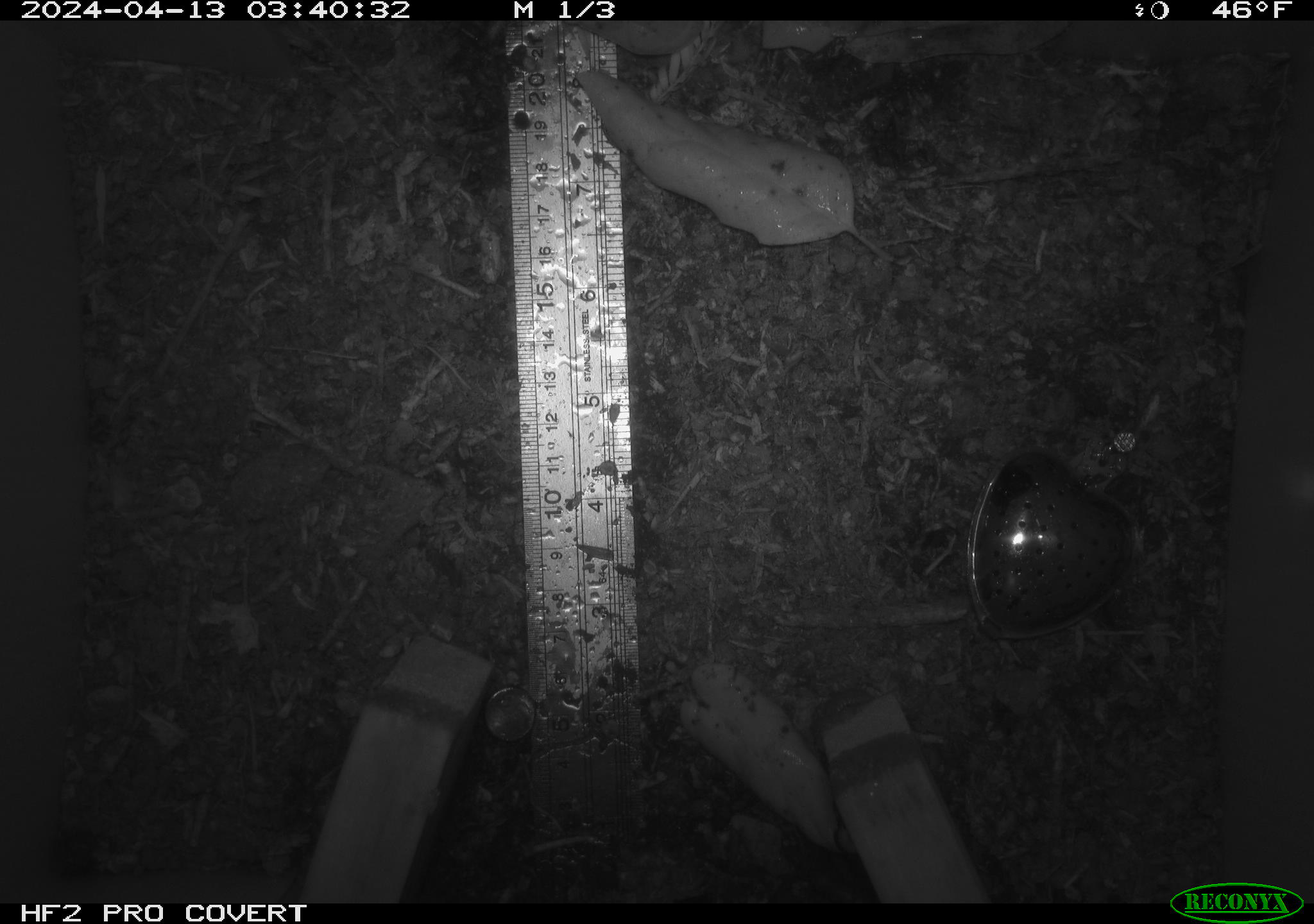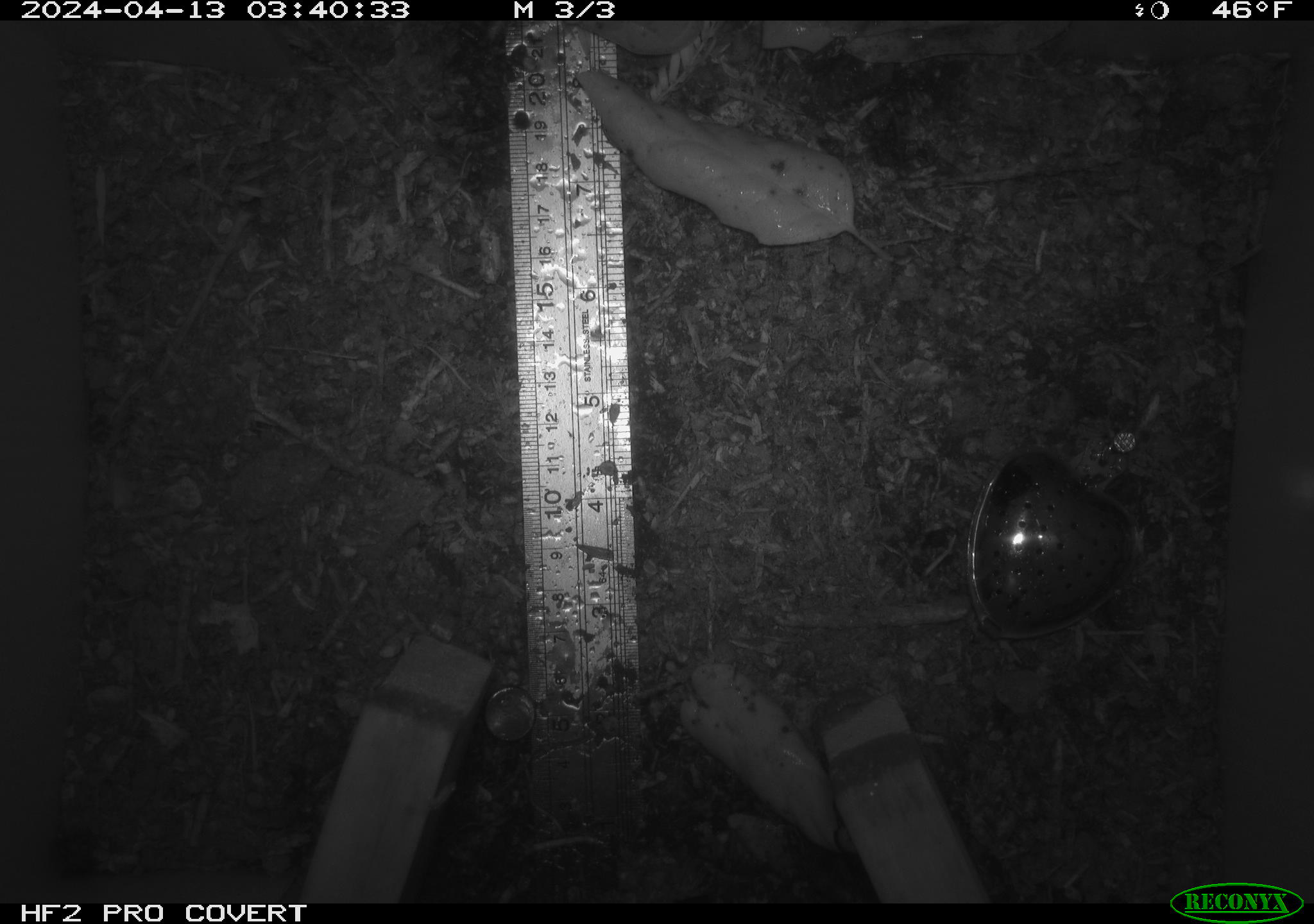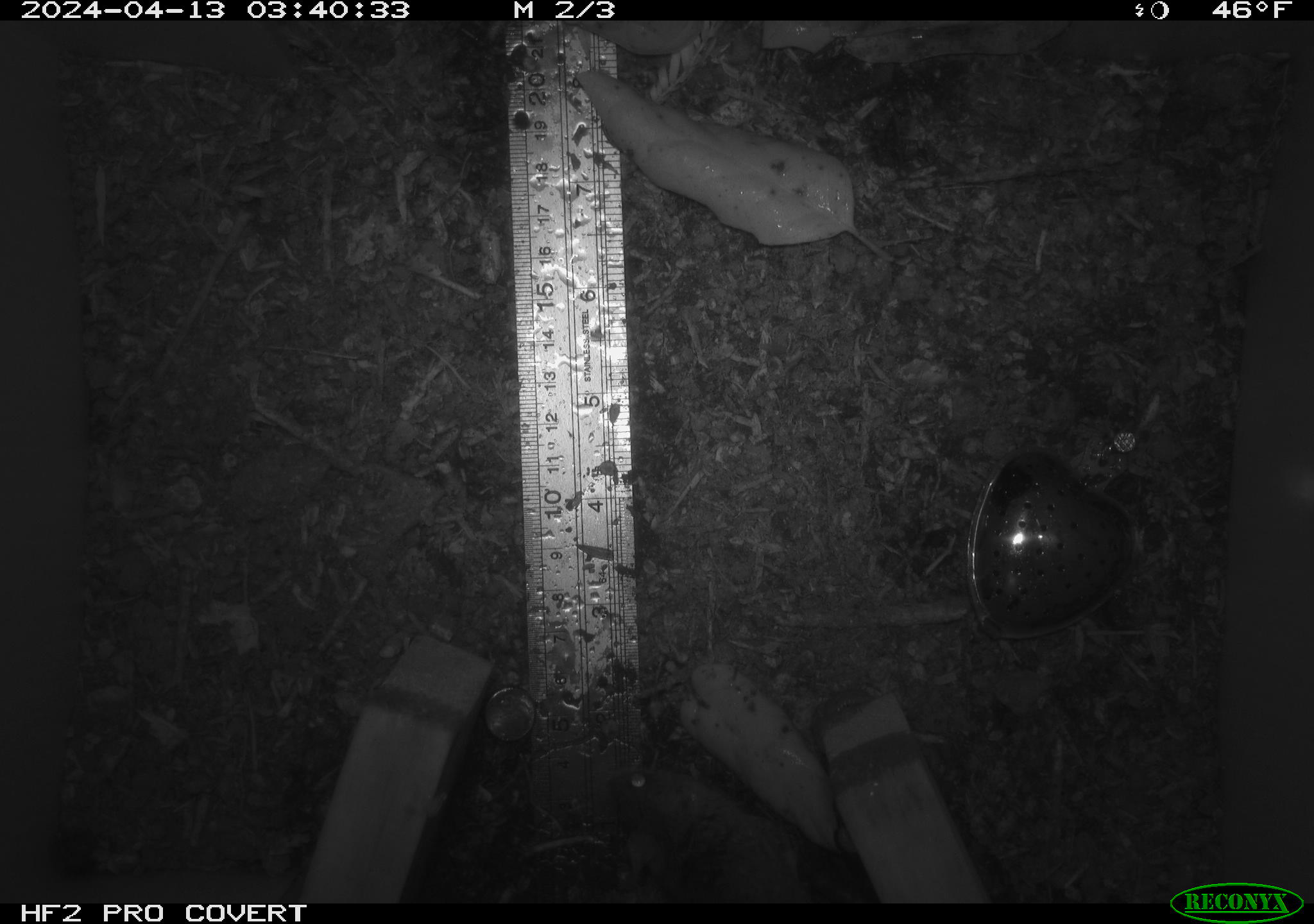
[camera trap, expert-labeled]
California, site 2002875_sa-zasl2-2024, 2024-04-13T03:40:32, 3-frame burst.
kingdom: Animalia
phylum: Chordata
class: Mammalia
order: Rodentia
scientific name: Rodentia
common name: rodent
Rodent (Rodentia).